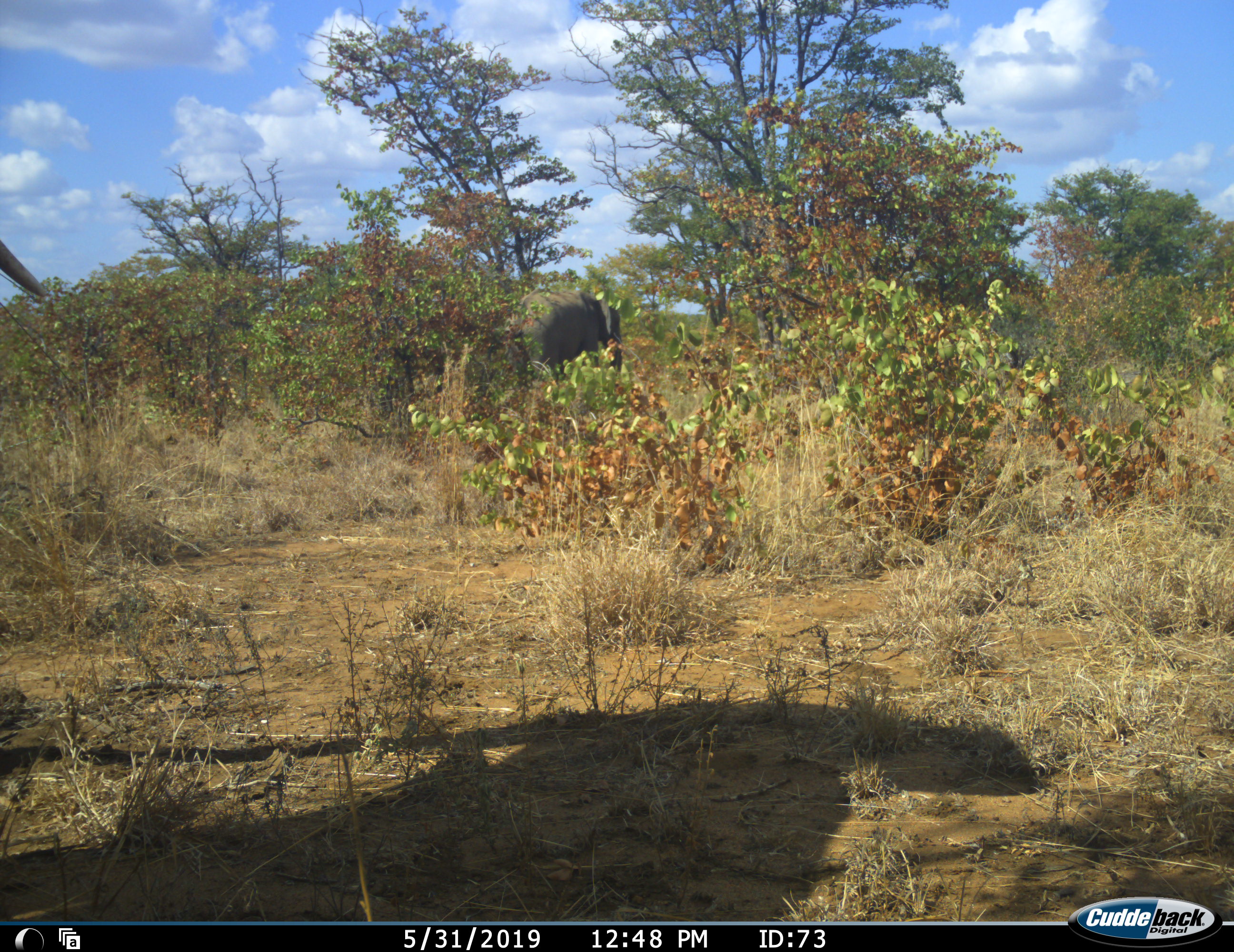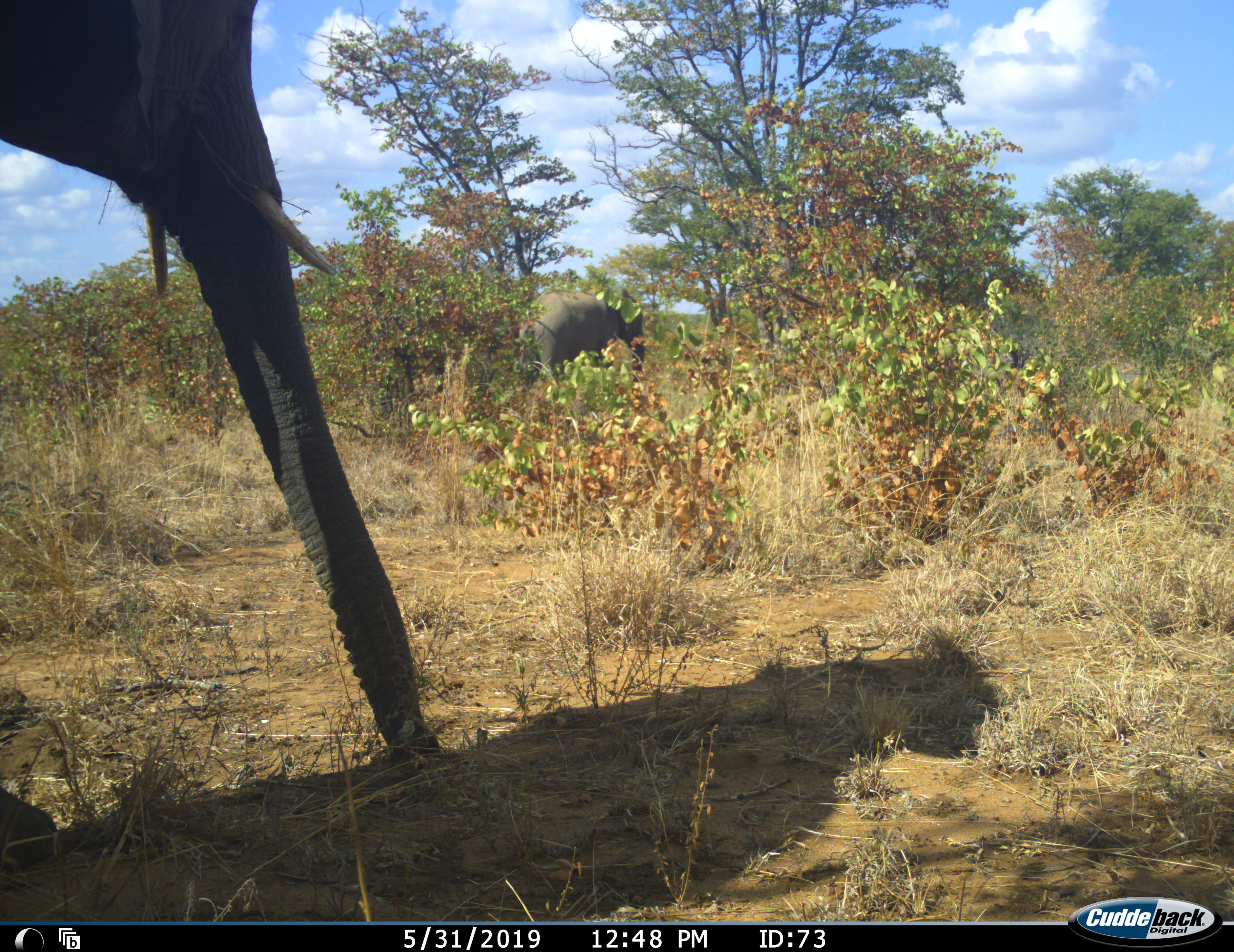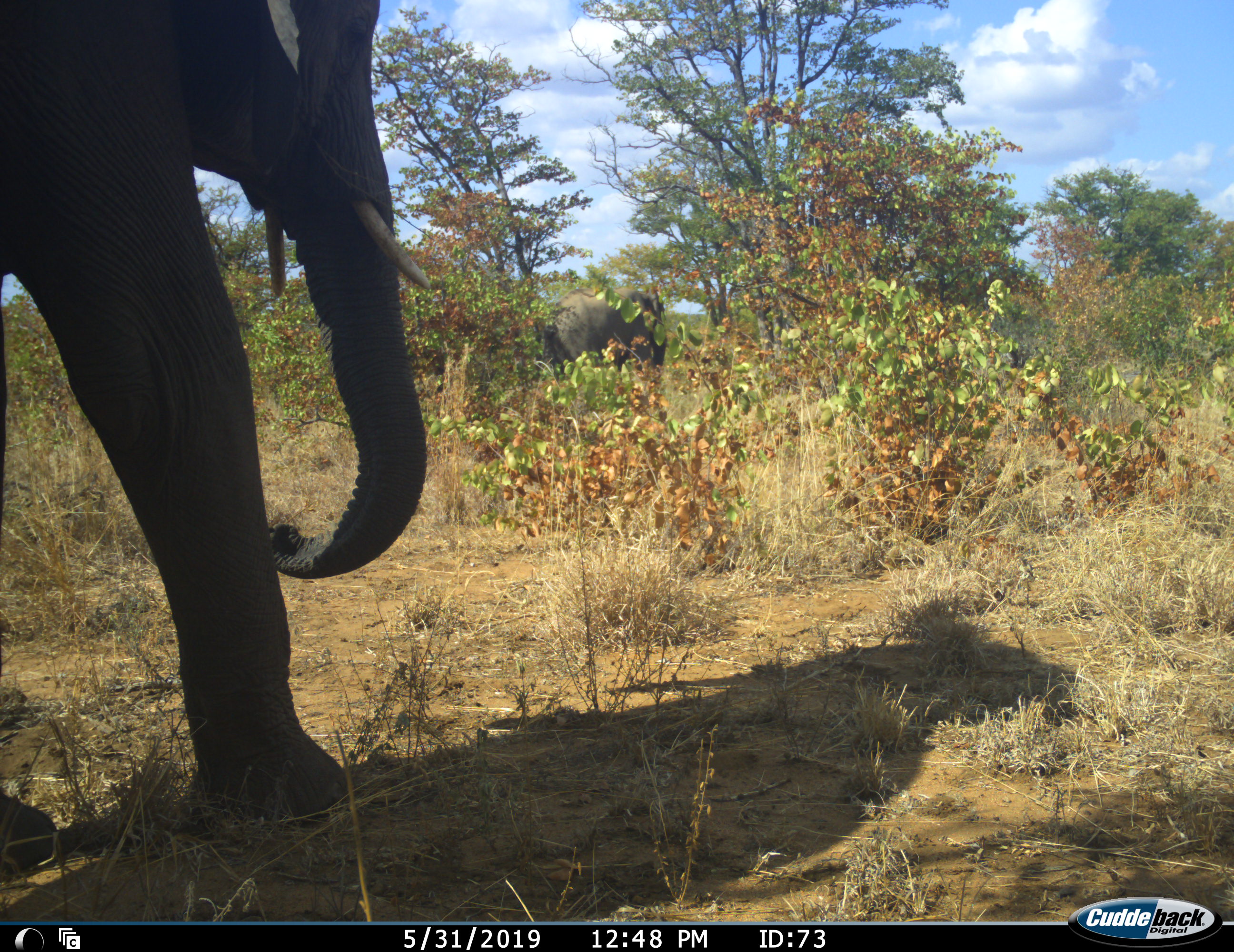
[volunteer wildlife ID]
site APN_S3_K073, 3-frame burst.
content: unidentified animal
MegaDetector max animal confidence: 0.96